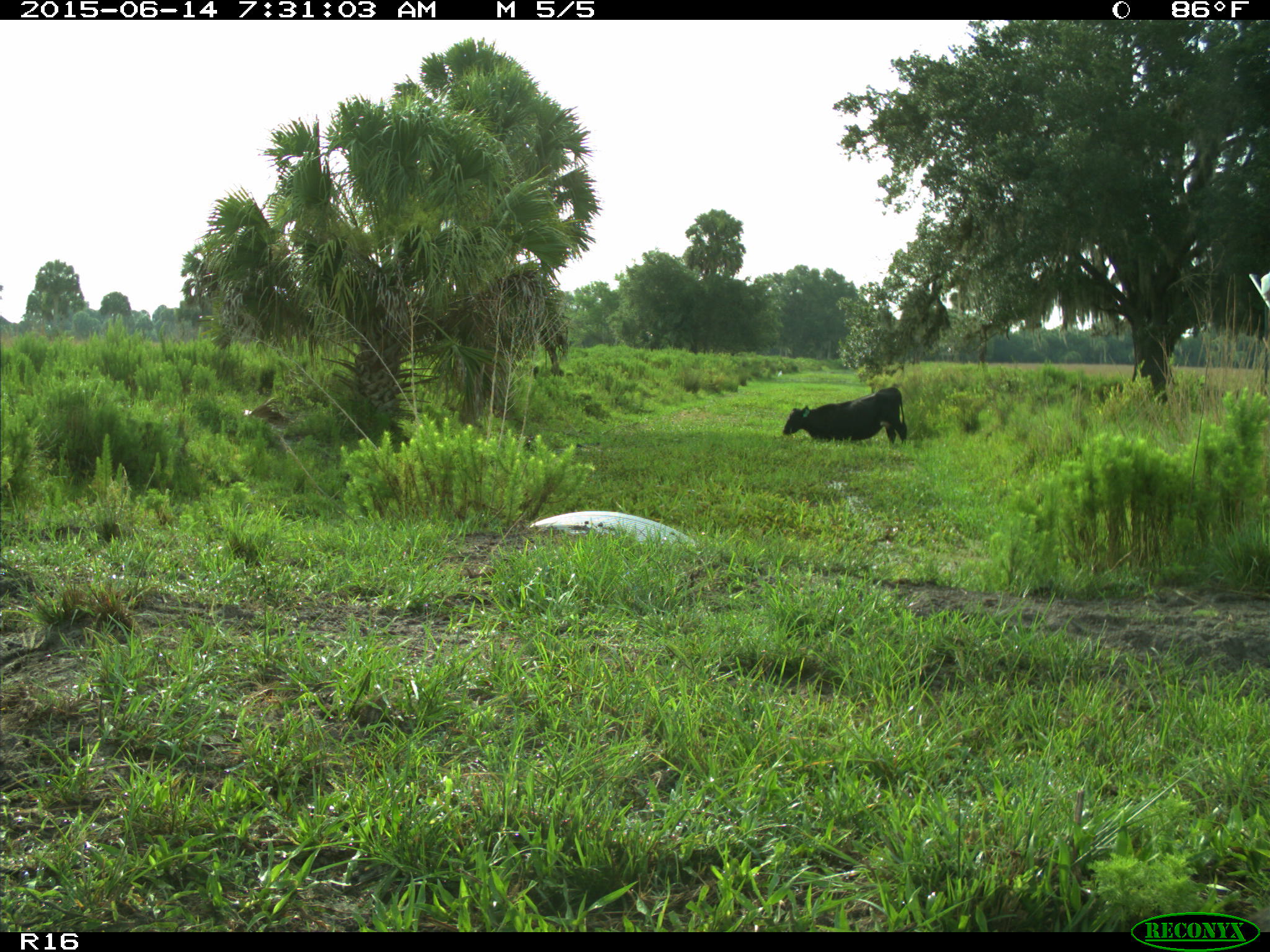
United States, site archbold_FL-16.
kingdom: Animalia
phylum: Chordata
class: Mammalia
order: Artiodactyla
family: Bovidae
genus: Bos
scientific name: Bos taurus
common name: domestic cow